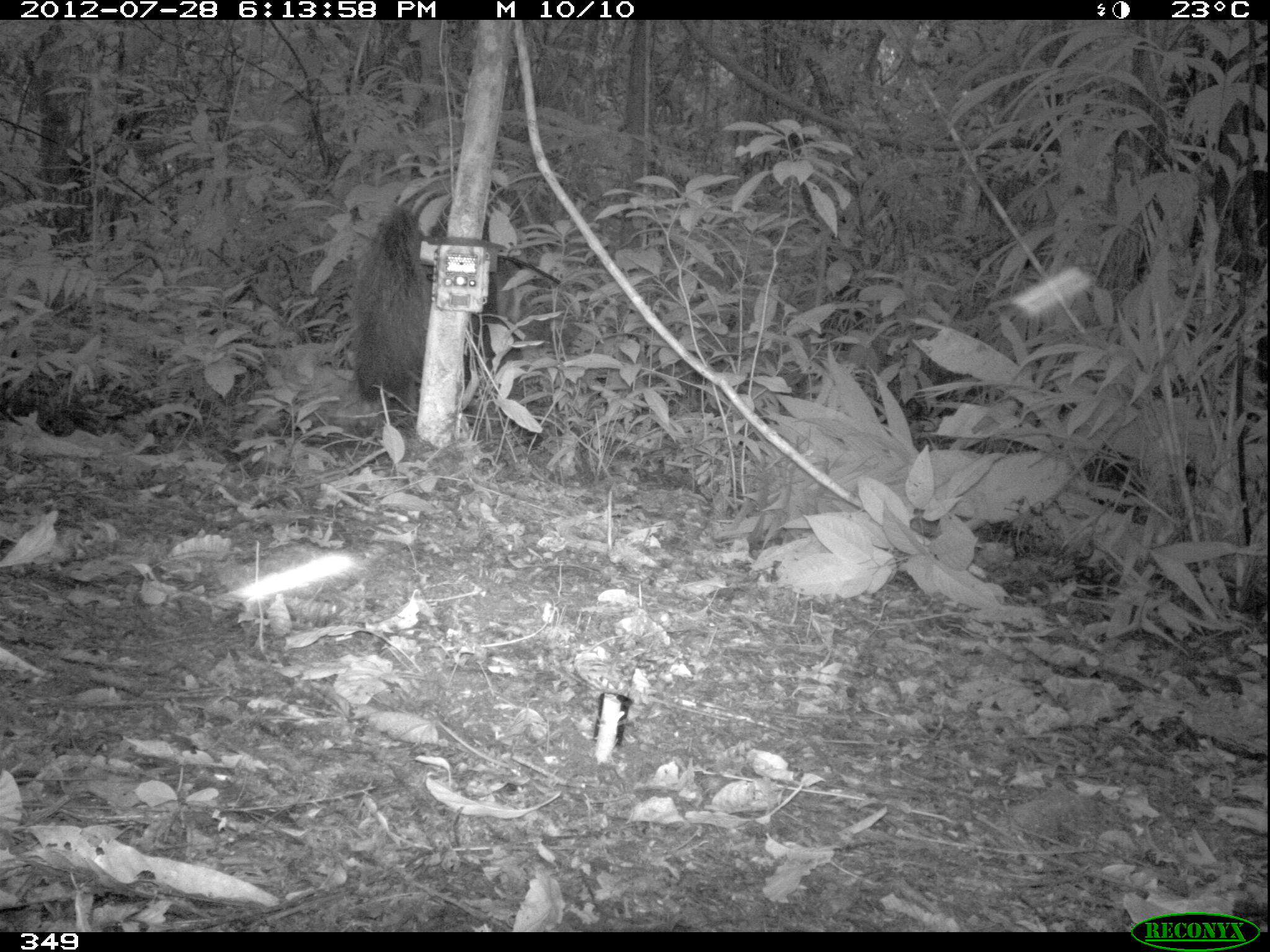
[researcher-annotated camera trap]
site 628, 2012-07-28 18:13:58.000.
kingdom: Animalia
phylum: Chordata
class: Mammalia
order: Pilosa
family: Myrmecophagidae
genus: Myrmecophaga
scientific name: Myrmecophaga tridactyla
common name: giant anteater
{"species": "Myrmecophaga tridactyla (giant anteater)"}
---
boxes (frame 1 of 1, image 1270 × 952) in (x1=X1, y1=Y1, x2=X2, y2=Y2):
myrmecophaga tridactyla: (x1=346, y1=163, x2=556, y2=446)